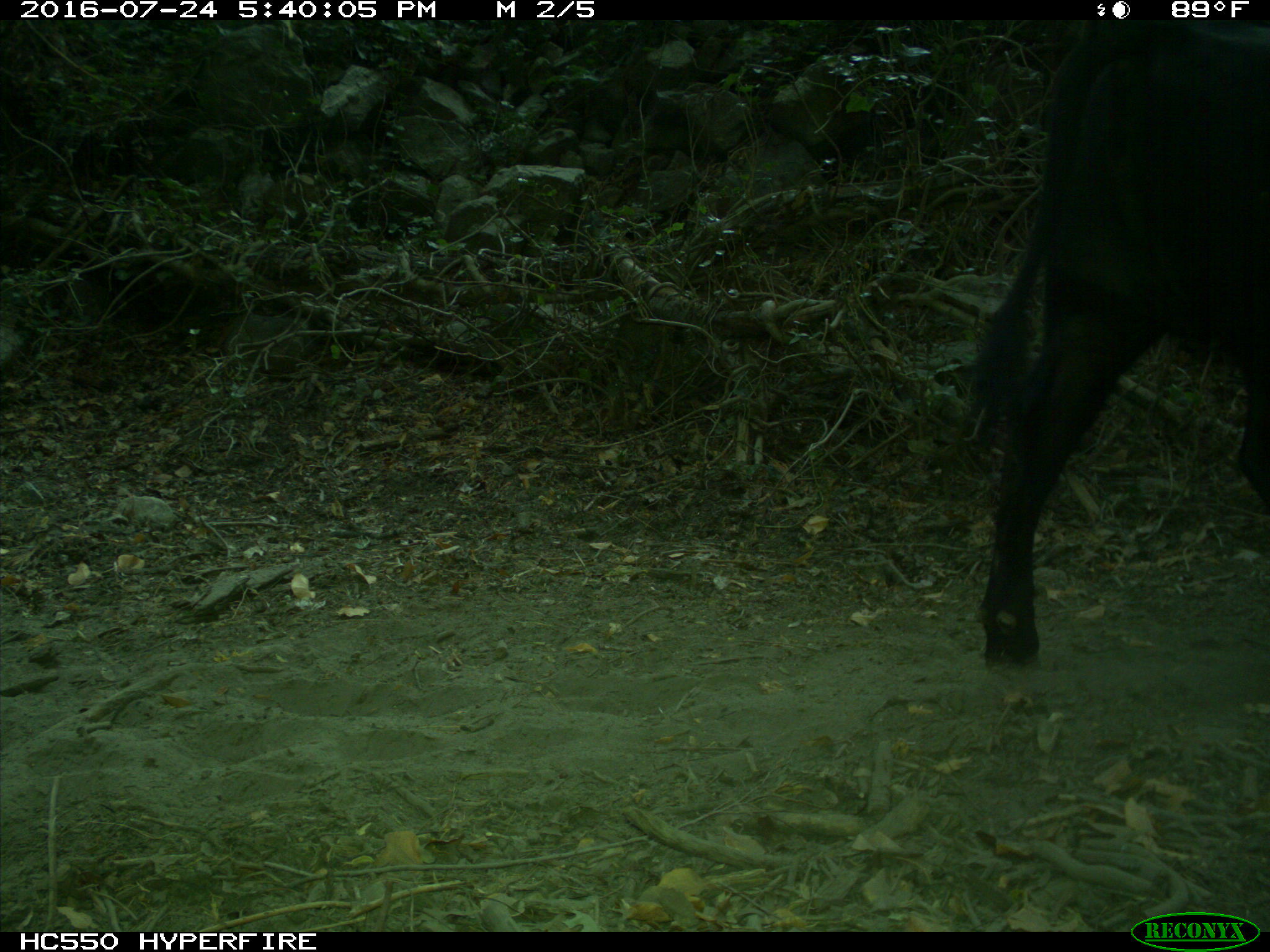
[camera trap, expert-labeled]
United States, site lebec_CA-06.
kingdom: Animalia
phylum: Chordata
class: Mammalia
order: Artiodactyla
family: Bovidae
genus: Bos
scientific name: Bos taurus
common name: domestic cow